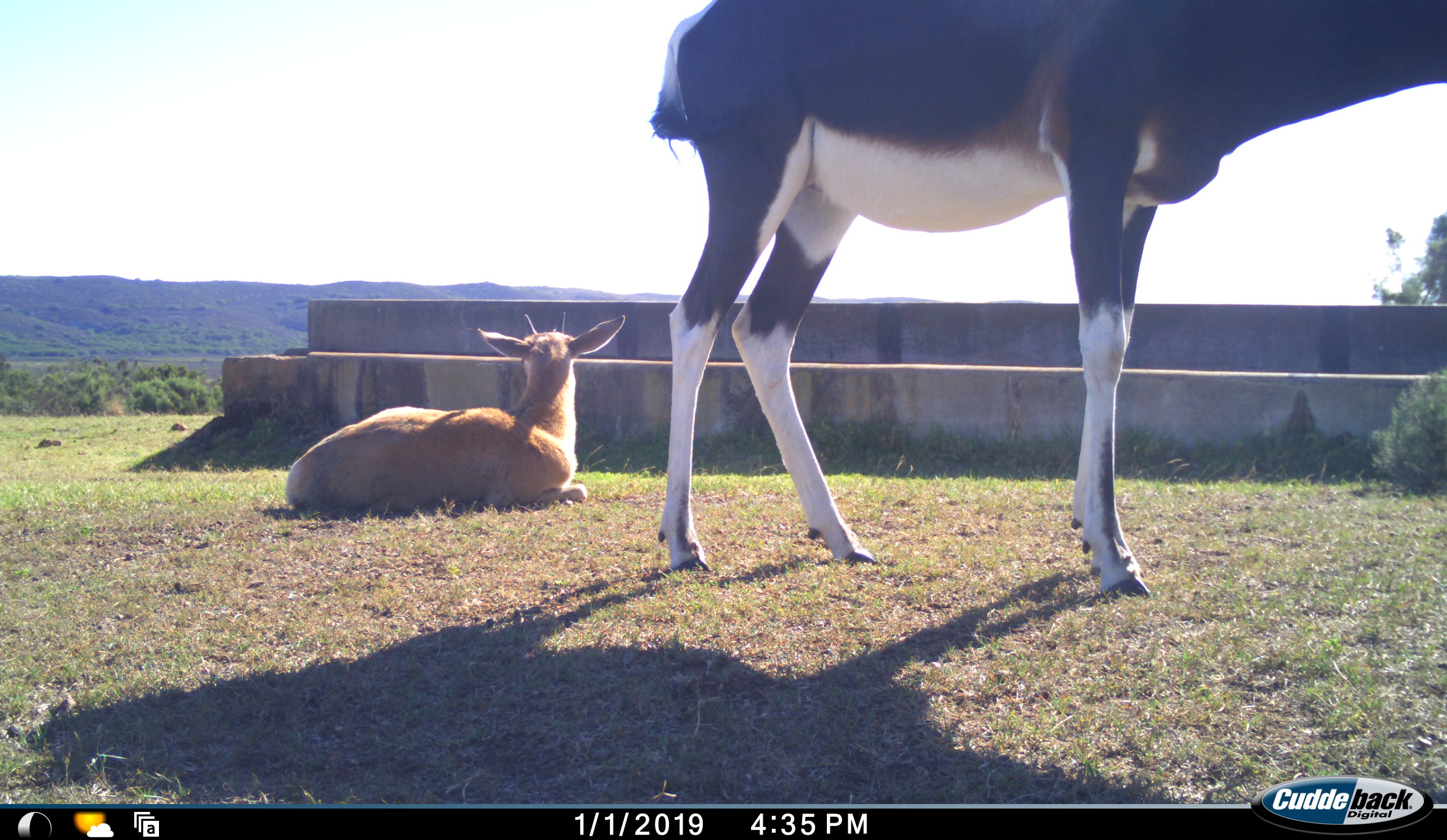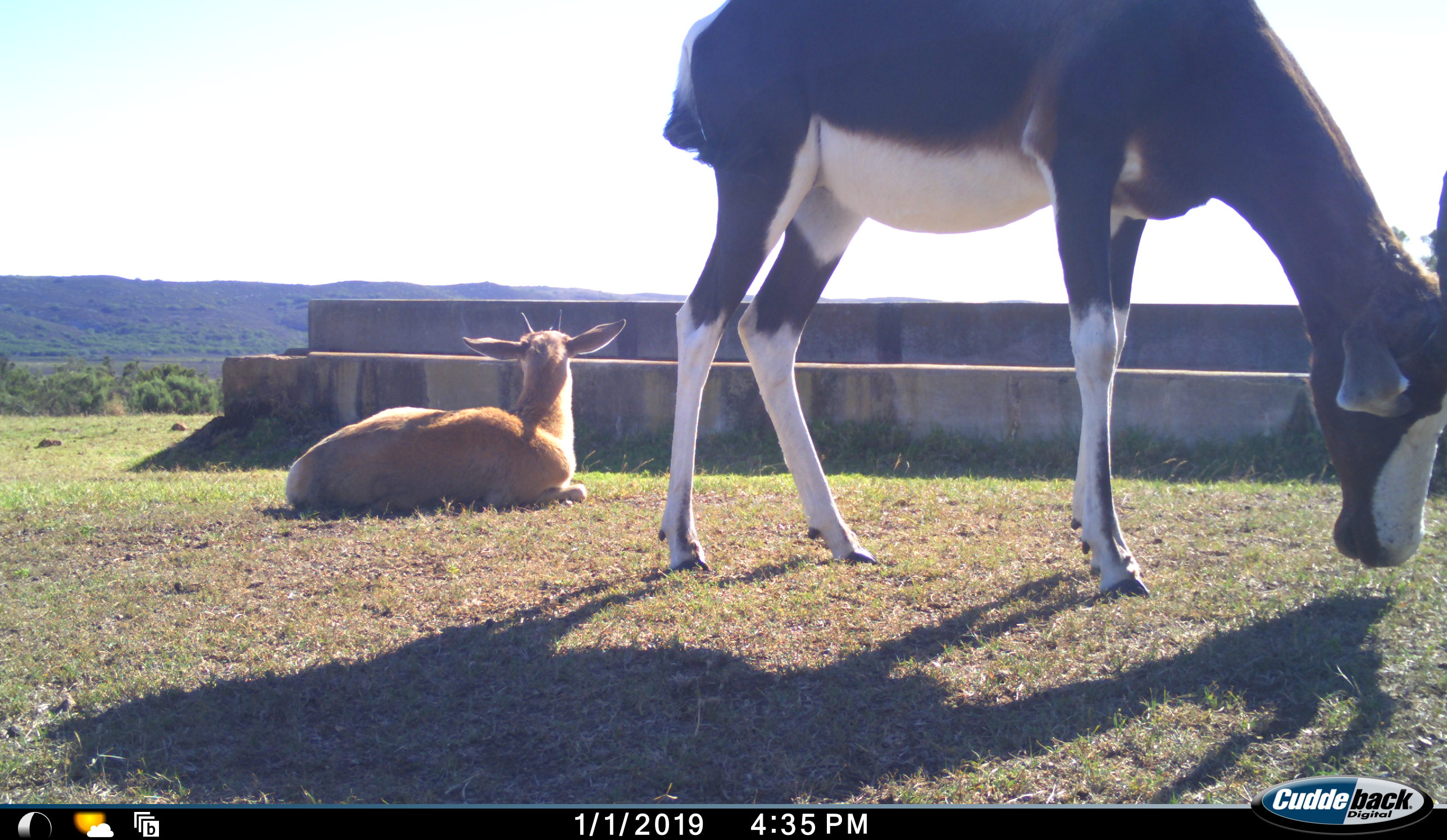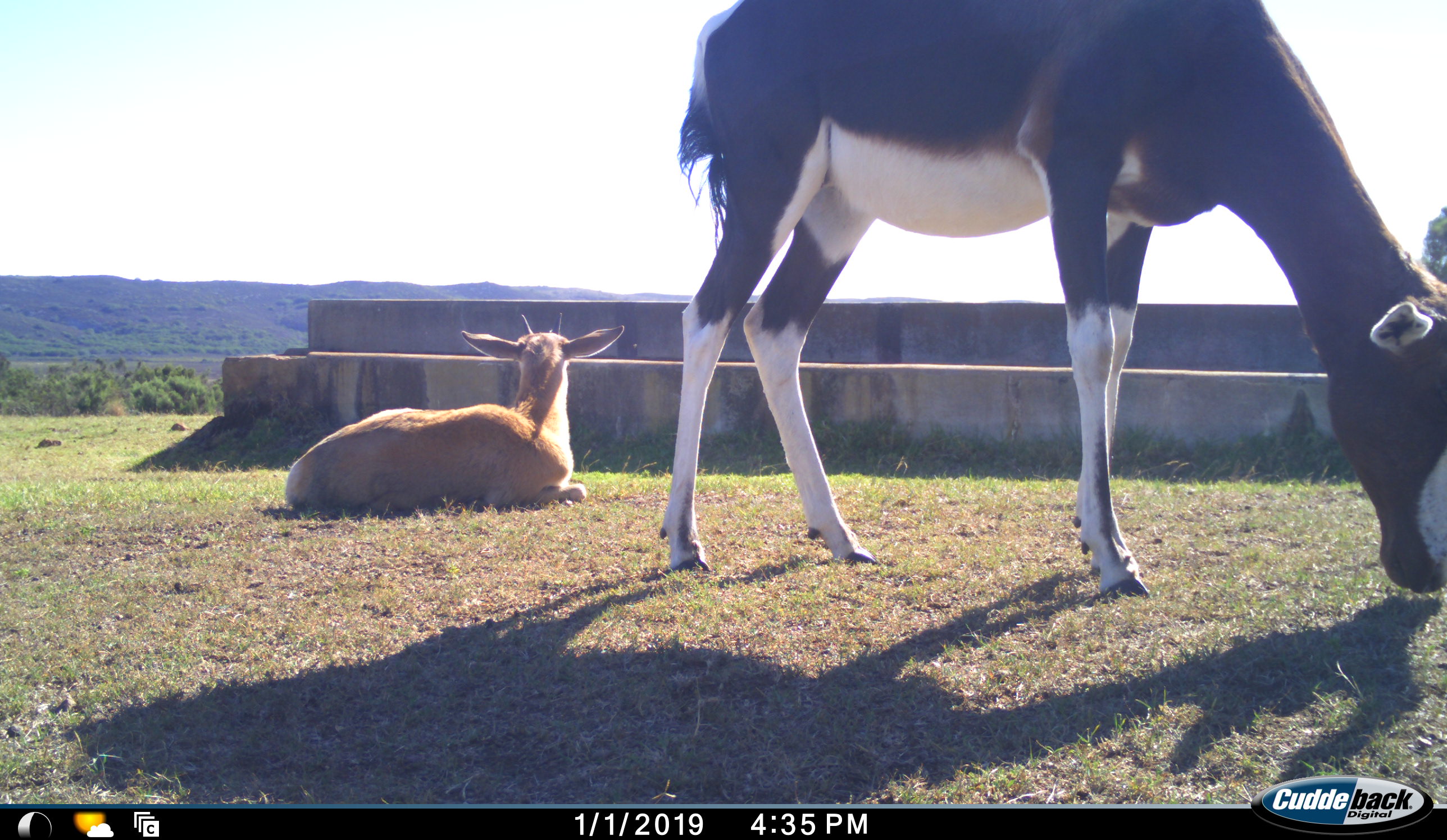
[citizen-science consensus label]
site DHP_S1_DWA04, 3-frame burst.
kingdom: Animalia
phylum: Chordata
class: Mammalia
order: Artiodactyla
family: Bovidae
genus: Damaliscus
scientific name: Damaliscus pygargus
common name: bontebok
Bontebok (Damaliscus pygargus), count 2. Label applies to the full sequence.